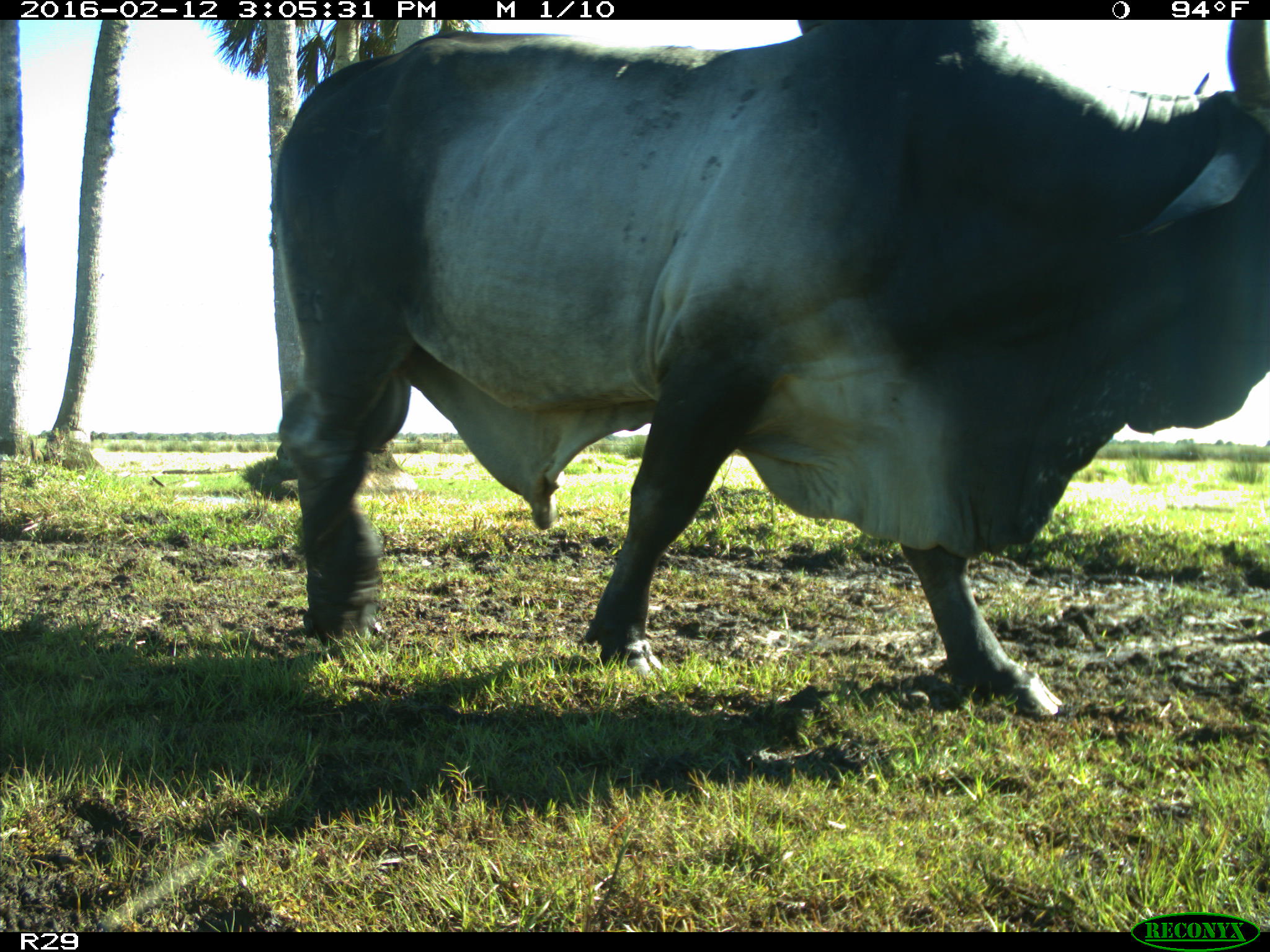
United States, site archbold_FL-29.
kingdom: Animalia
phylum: Chordata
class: Mammalia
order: Artiodactyla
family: Bovidae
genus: Bos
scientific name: Bos taurus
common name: domestic cow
Bos taurus (domestic cow).